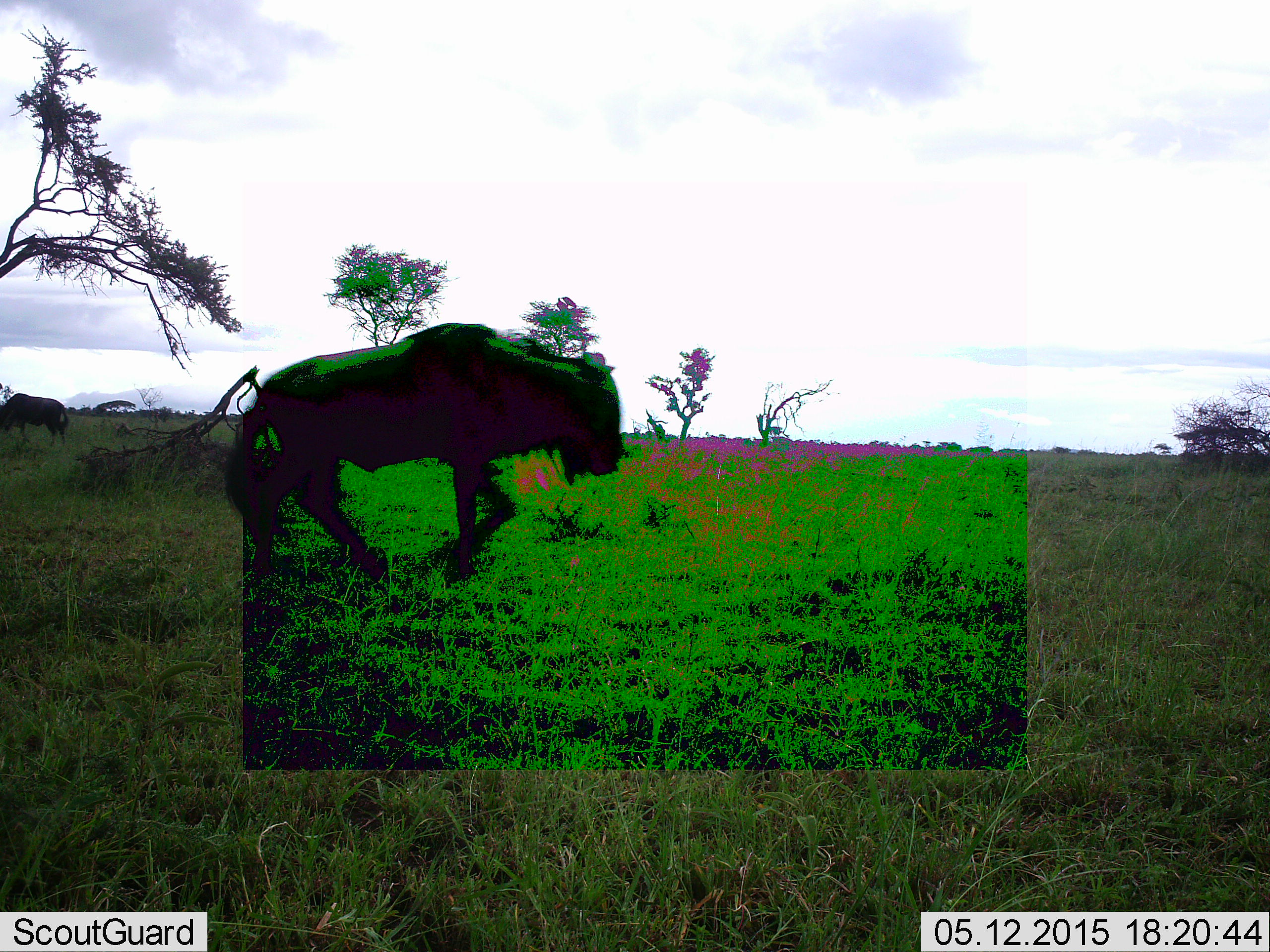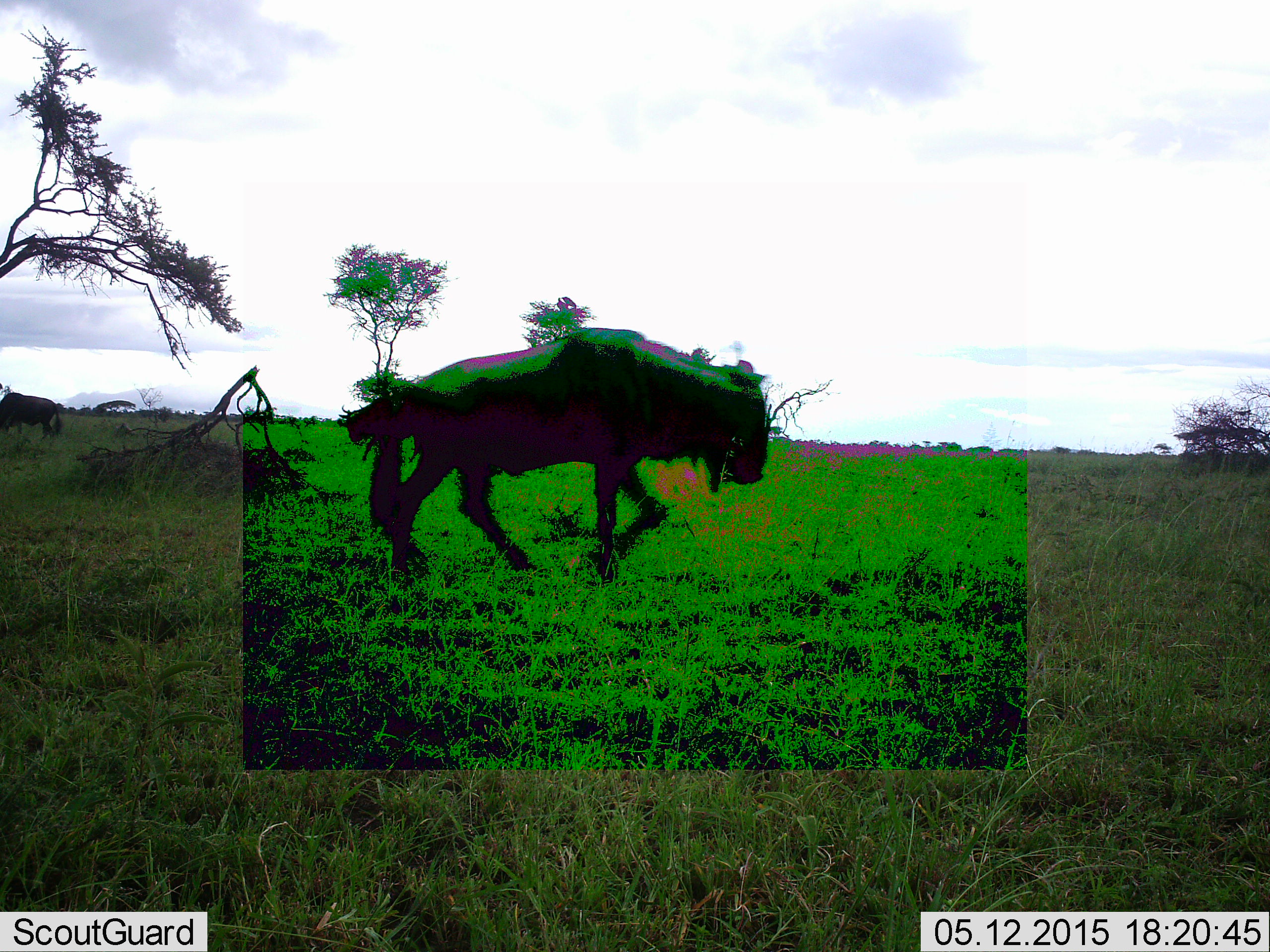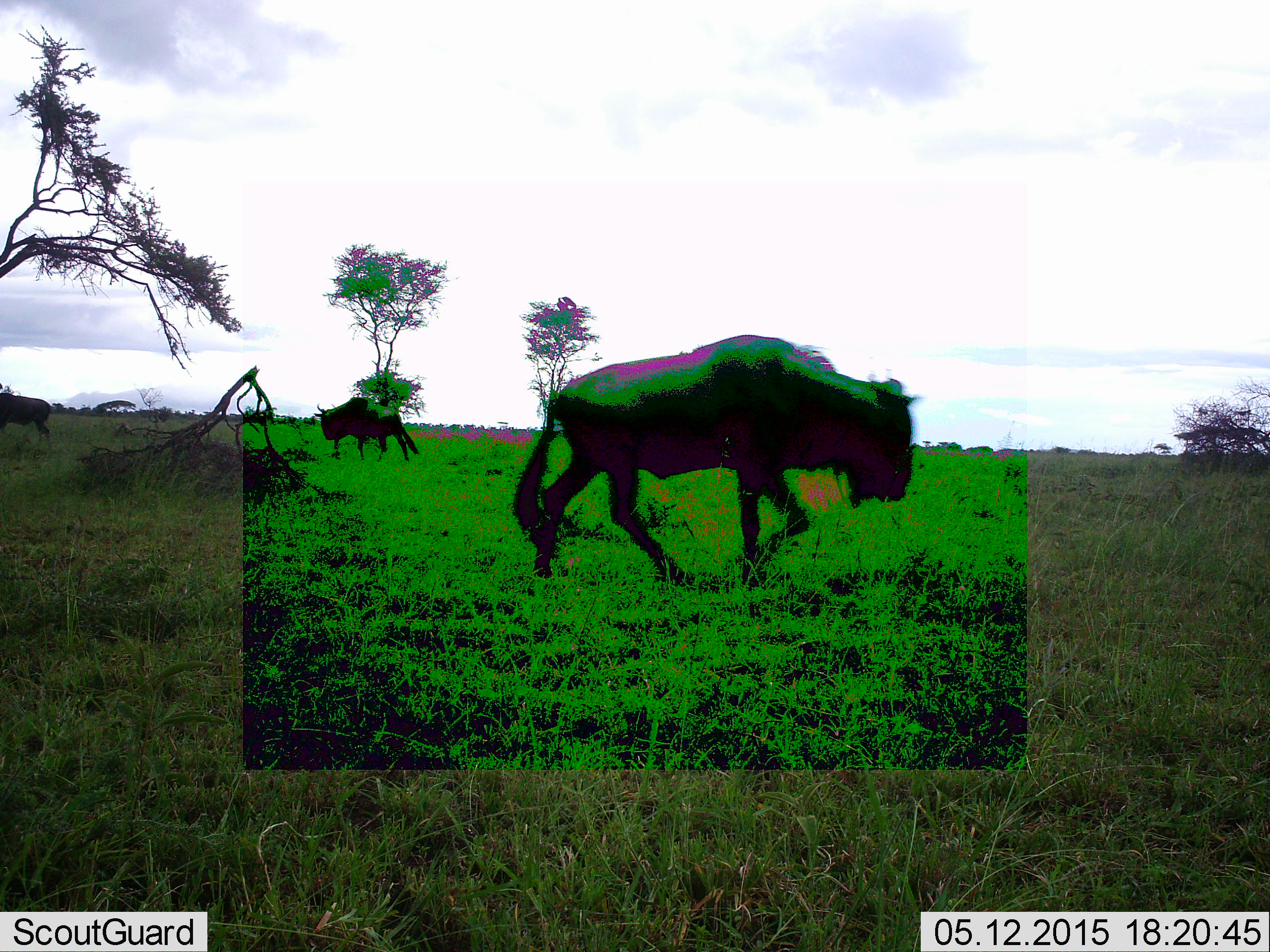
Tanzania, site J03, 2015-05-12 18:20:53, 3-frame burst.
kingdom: Animalia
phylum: Chordata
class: Mammalia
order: Artiodactyla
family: Bovidae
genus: Connochaetes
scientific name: Connochaetes taurinus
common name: blue wildebeest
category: wildebeest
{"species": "wildebeest (blue wildebeest) (Connochaetes taurinus)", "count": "2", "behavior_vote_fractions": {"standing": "10%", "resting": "10%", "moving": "100%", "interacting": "0%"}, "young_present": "0%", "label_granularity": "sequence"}